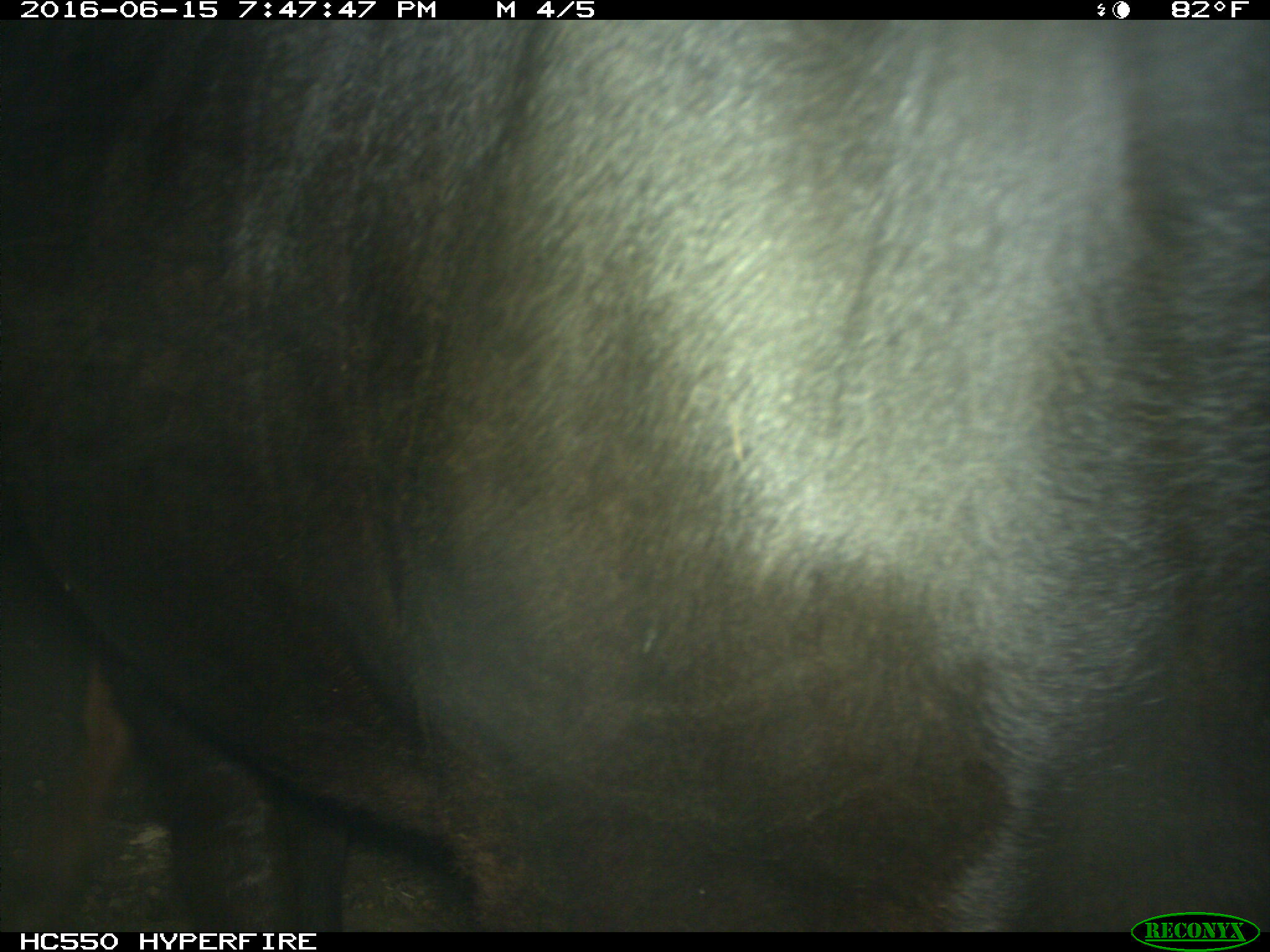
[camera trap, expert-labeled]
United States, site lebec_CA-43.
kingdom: Animalia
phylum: Chordata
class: Mammalia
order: Artiodactyla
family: Bovidae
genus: Bos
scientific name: Bos taurus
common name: domestic cow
Bos taurus (domestic cow).